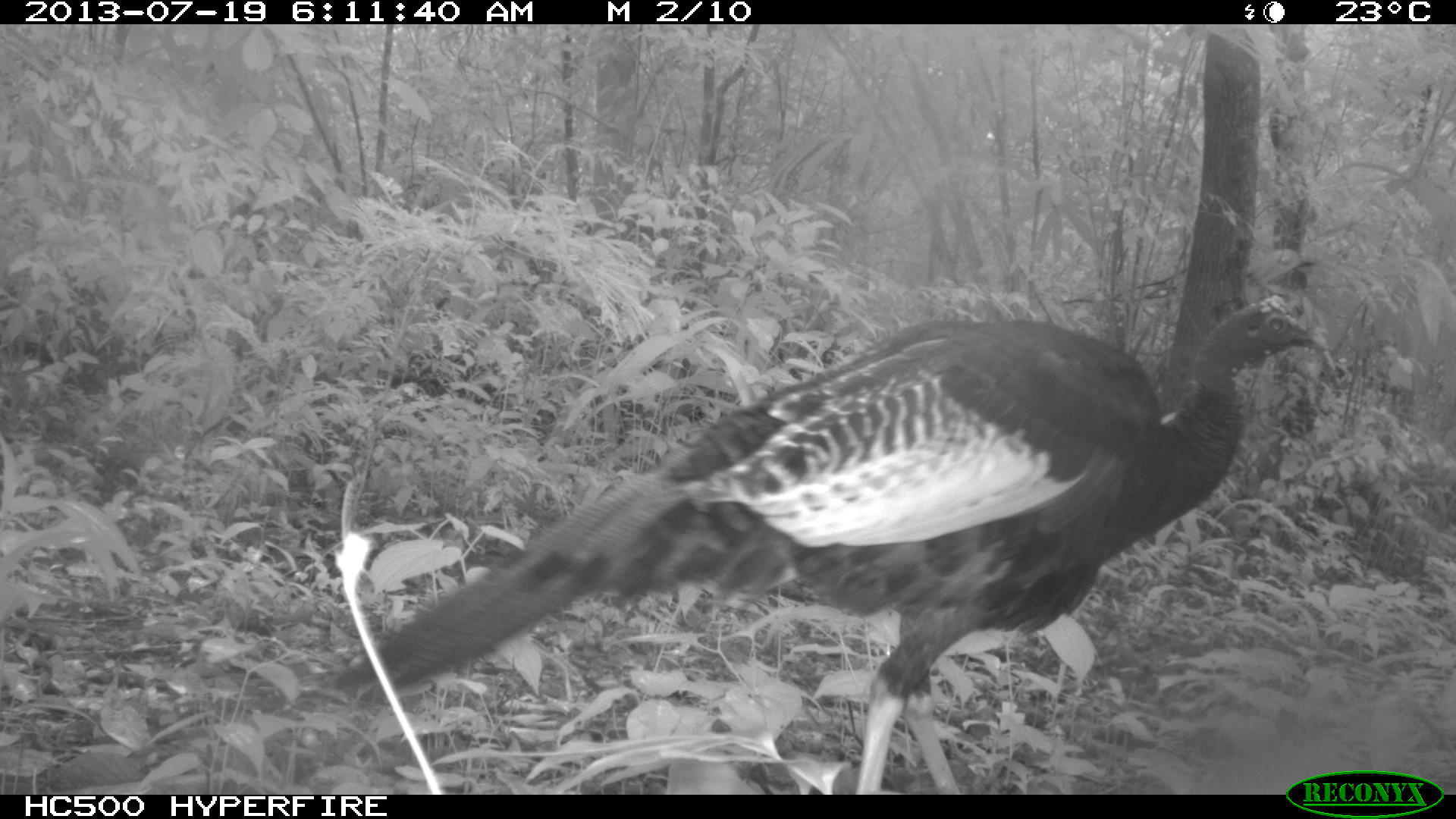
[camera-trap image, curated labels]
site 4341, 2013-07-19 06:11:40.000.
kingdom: Animalia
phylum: Chordata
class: Aves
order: Galliformes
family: Phasianidae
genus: Meleagris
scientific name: Meleagris ocellata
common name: ocellated turkey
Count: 1.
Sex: male.